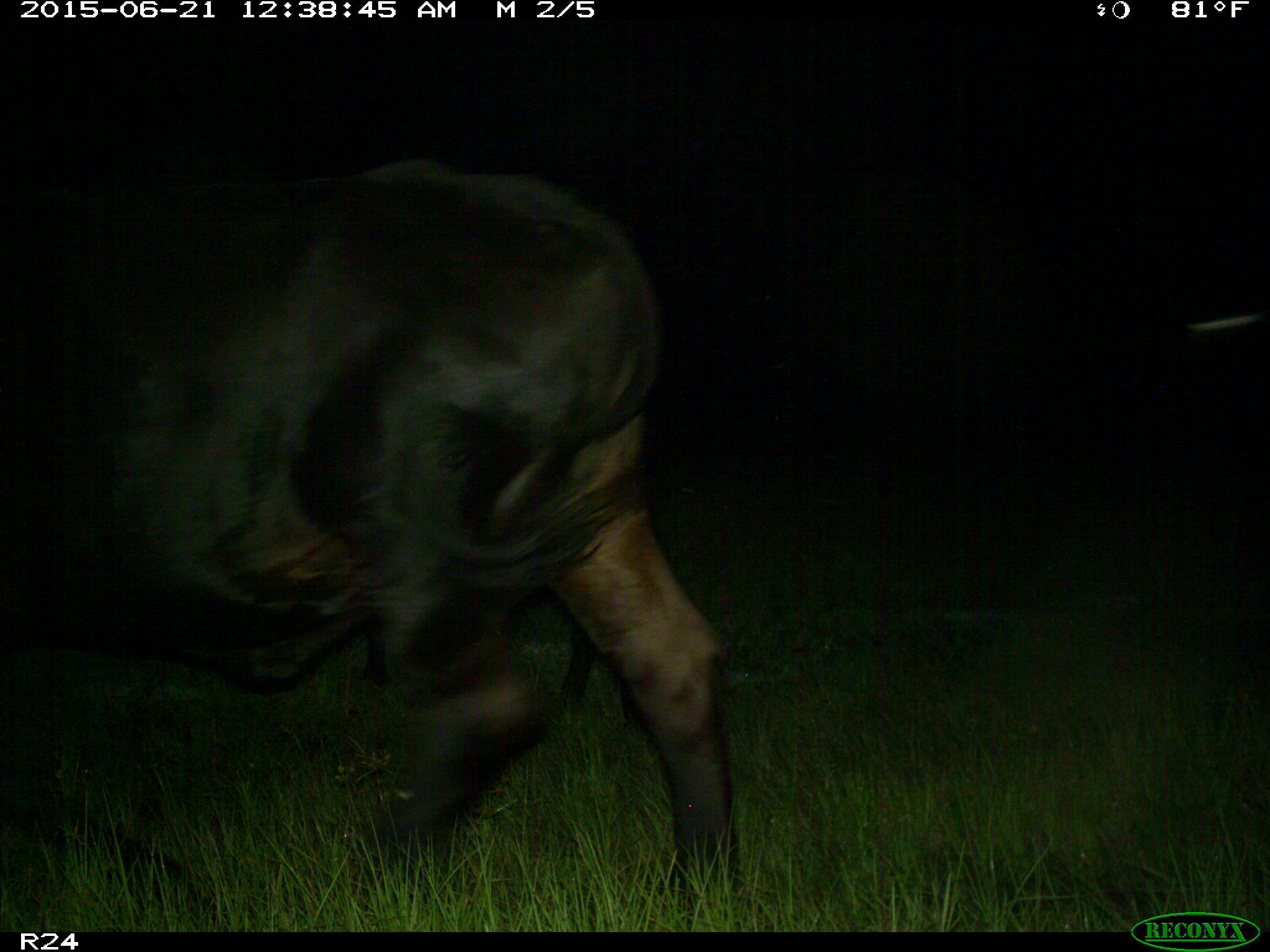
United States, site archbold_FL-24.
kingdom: Animalia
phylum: Chordata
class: Mammalia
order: Artiodactyla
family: Bovidae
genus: Bos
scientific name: Bos taurus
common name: domestic cow